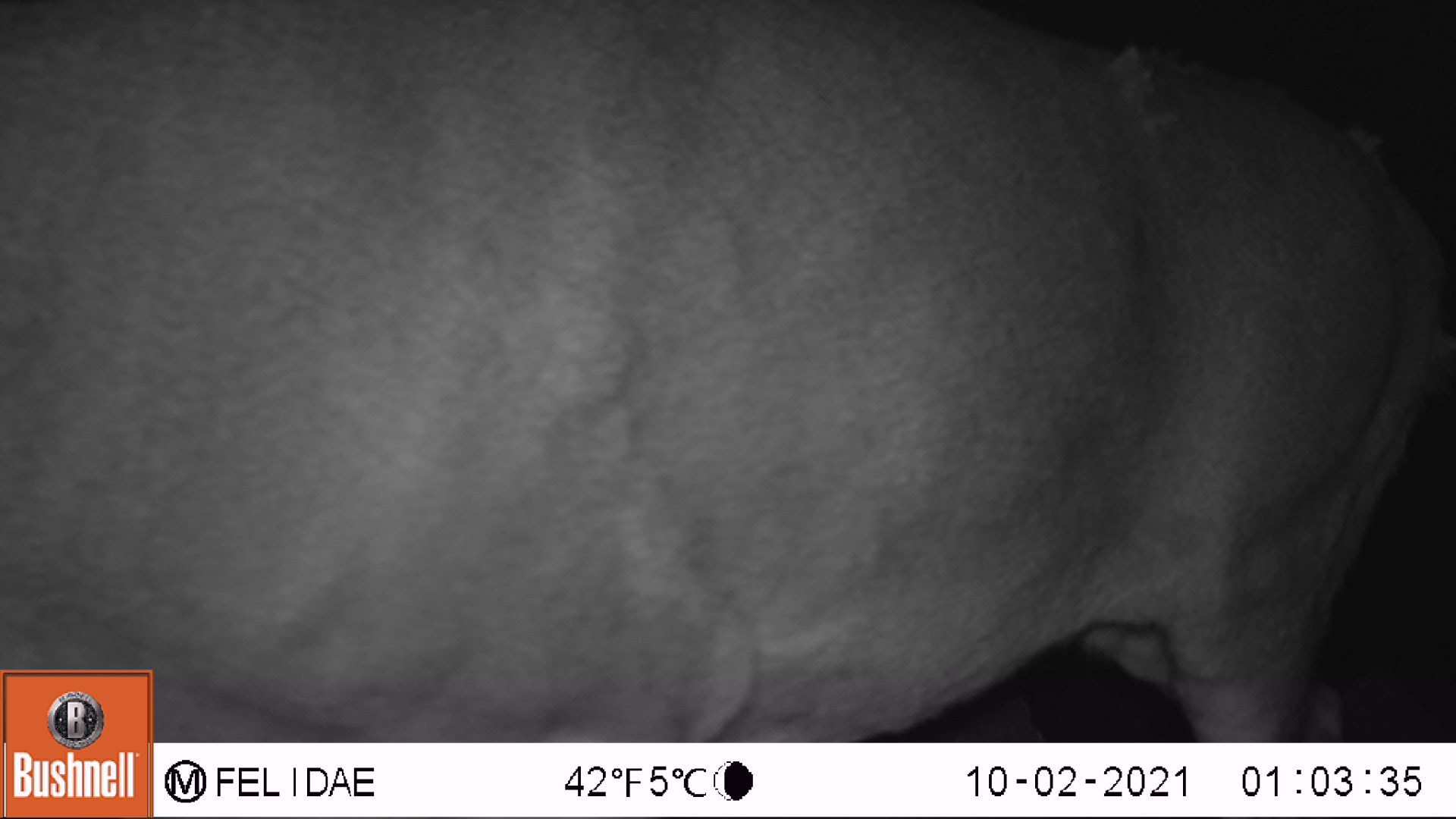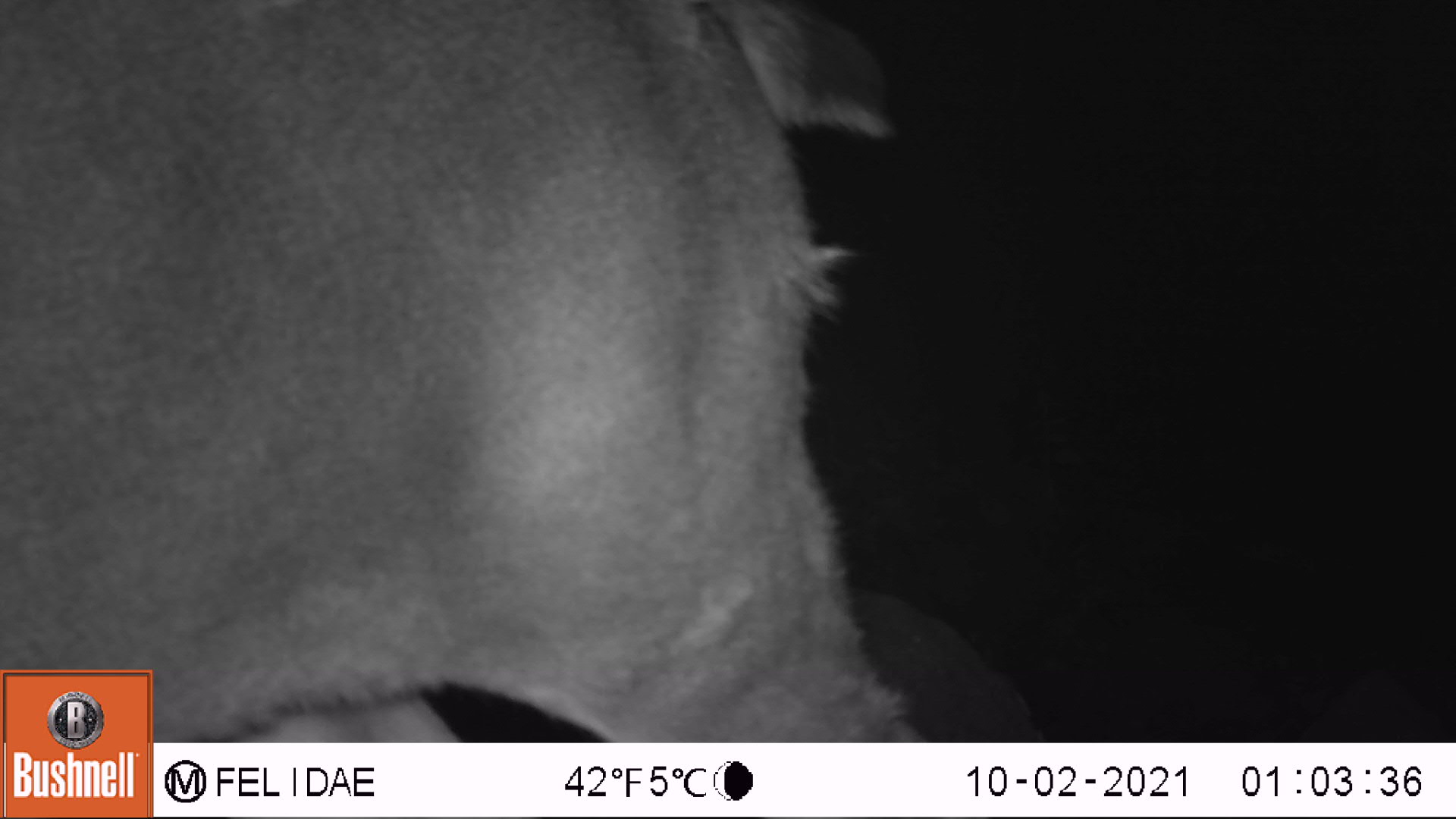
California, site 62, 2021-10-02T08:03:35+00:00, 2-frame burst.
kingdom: Animalia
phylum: Chordata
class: Mammalia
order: Artiodactyla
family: Cervidae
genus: Odocoileus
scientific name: Odocoileus hemionus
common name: mule deer